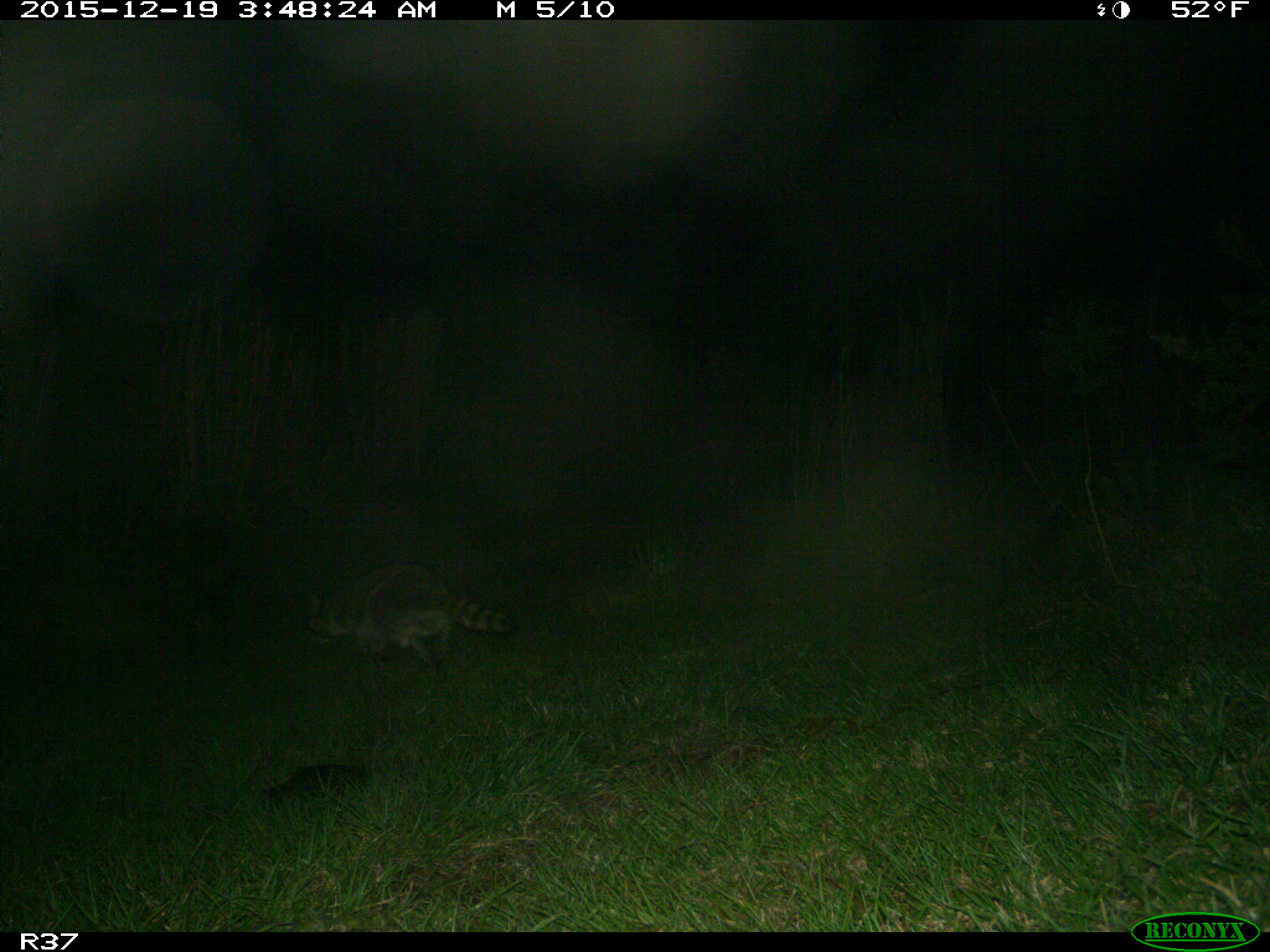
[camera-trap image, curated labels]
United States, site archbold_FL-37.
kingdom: Animalia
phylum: Chordata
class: Mammalia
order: Carnivora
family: Procyonidae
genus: Procyon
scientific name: Procyon lotor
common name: common raccoon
Procyon lotor (common raccoon).